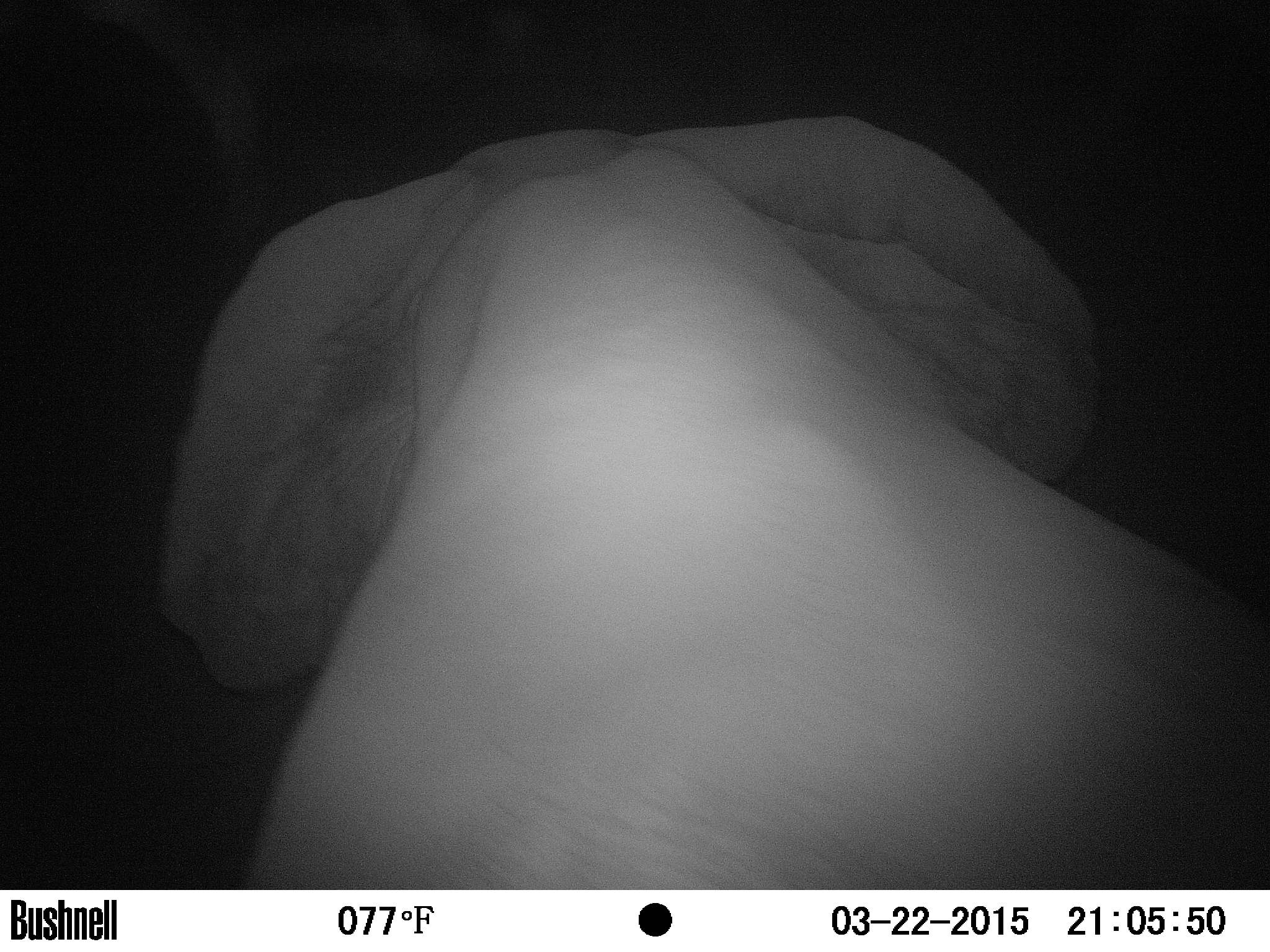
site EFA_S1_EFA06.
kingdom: Animalia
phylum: Chordata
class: Mammalia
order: Proboscidea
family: Elephantidae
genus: Loxodonta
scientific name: Loxodonta africana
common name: african bush elephant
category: elephant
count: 1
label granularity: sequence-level